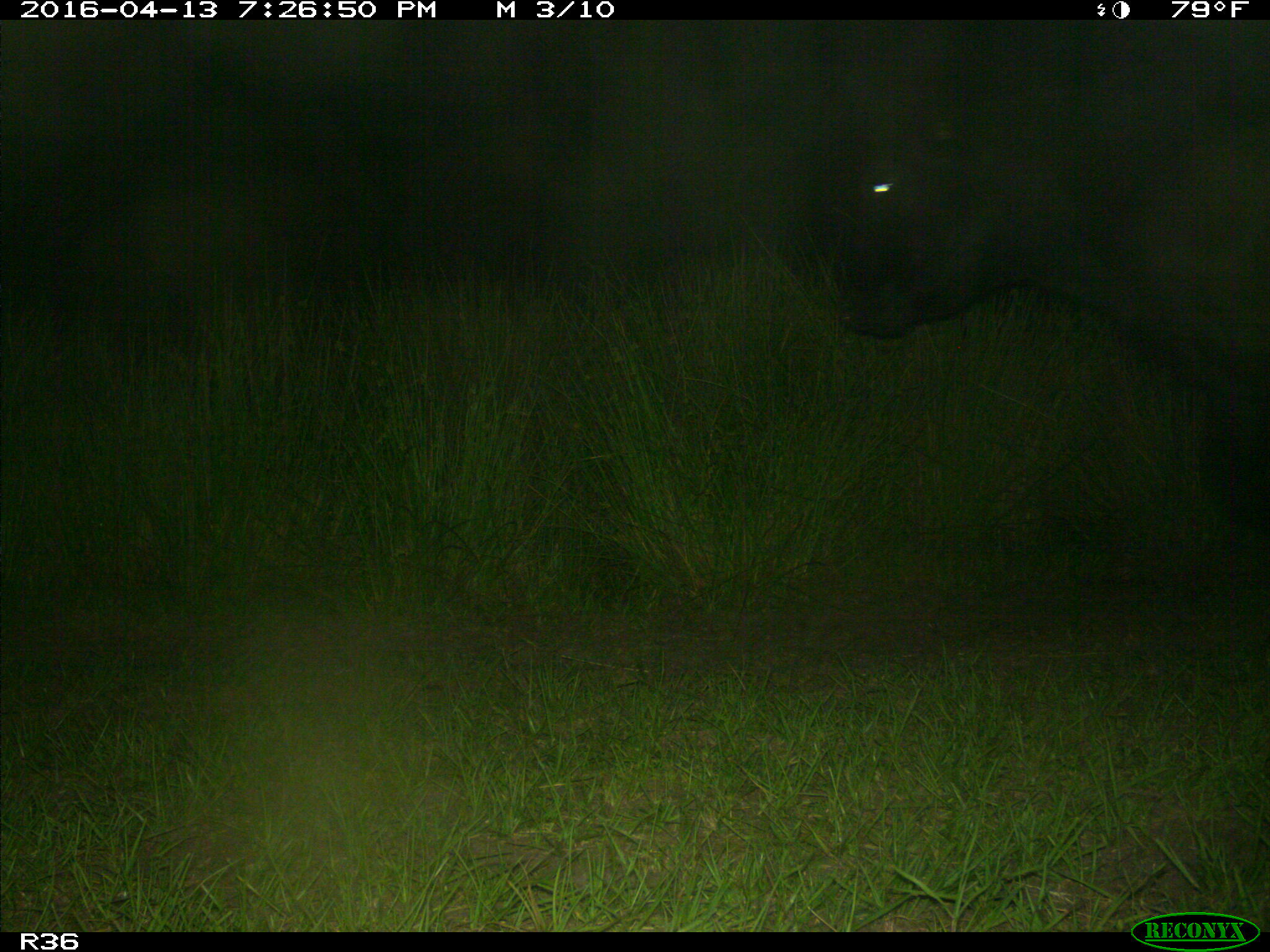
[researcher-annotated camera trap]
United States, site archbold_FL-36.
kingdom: Animalia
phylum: Chordata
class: Mammalia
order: Artiodactyla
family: Bovidae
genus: Bos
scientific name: Bos taurus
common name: domestic cow